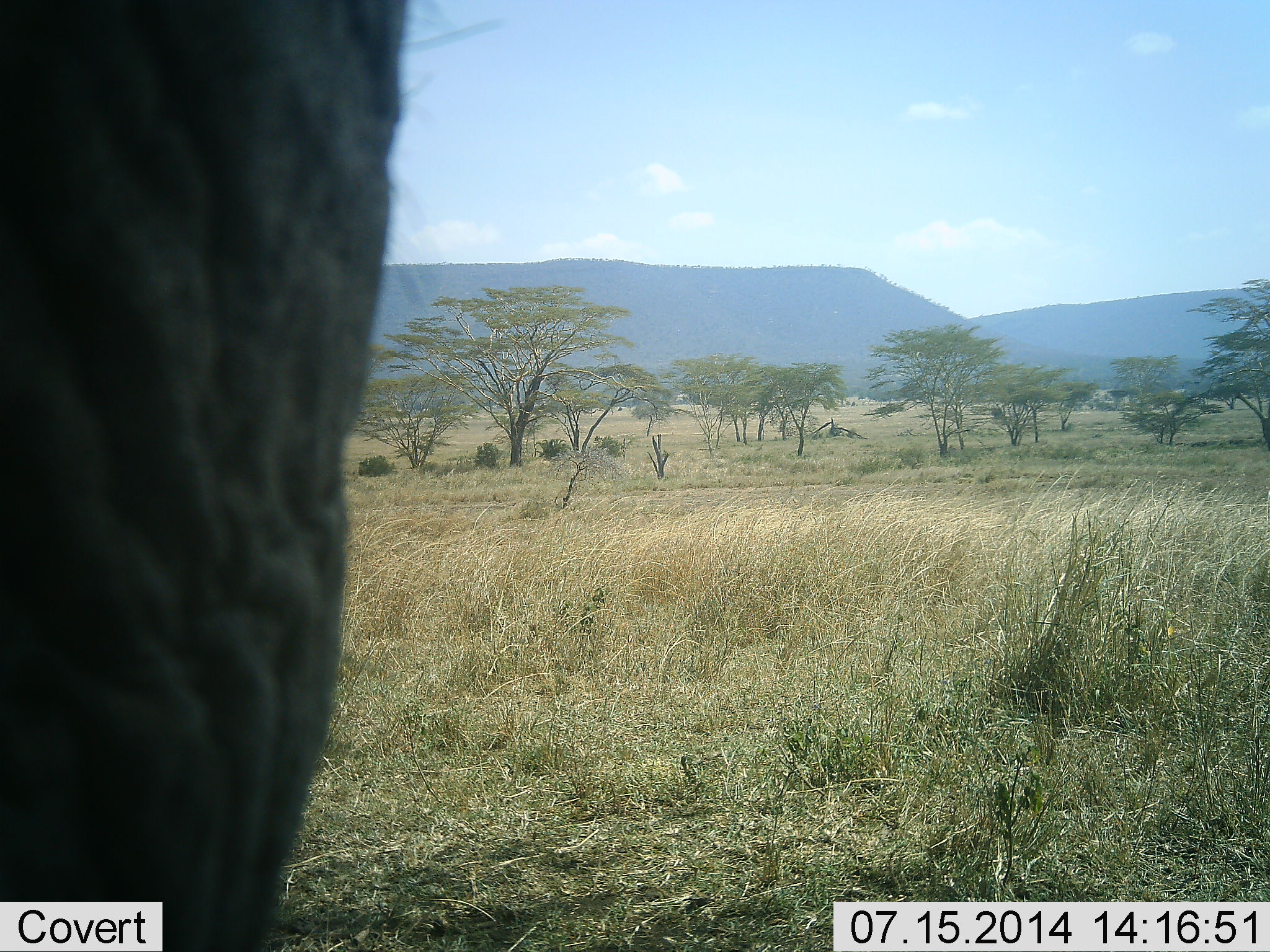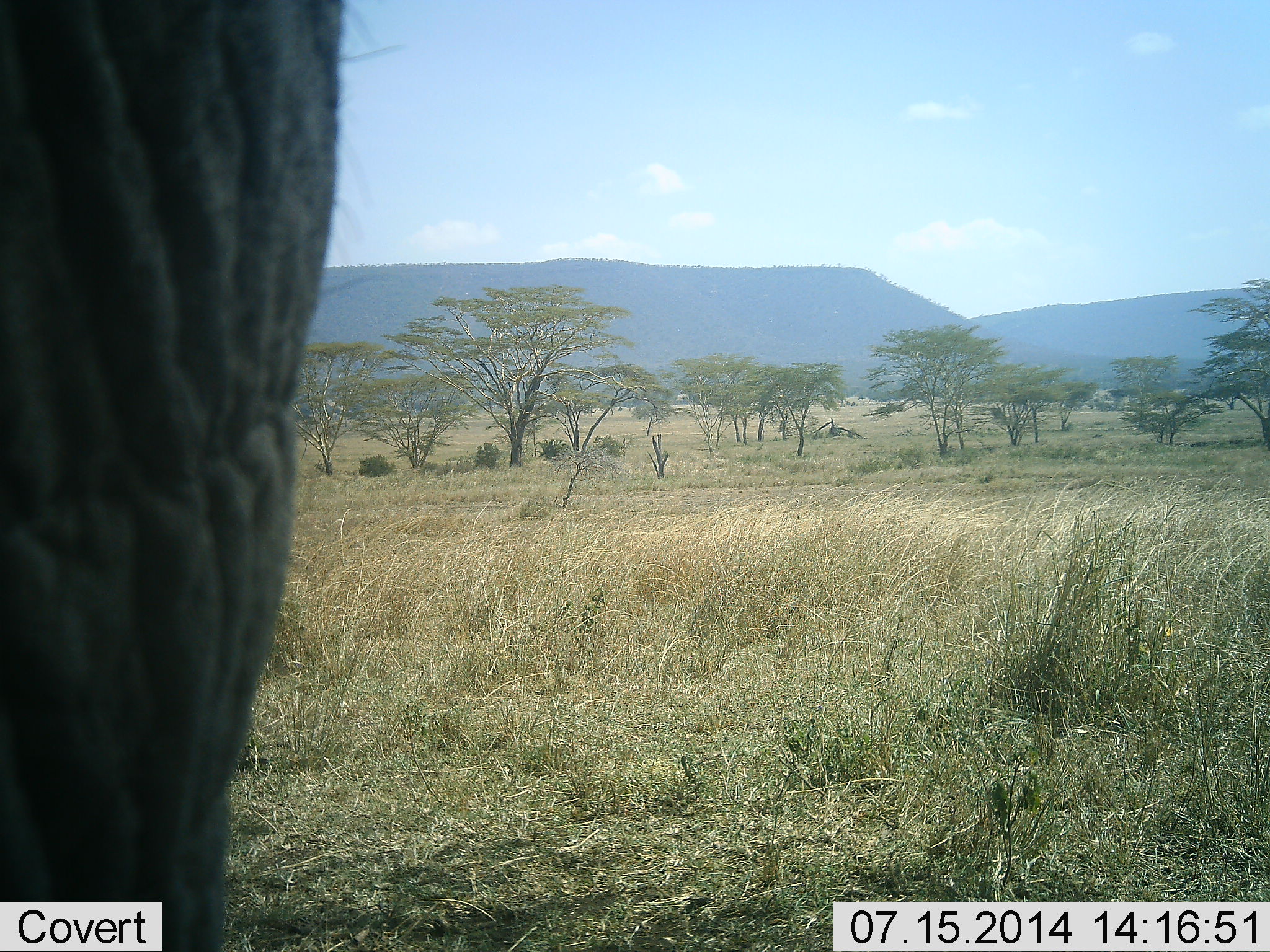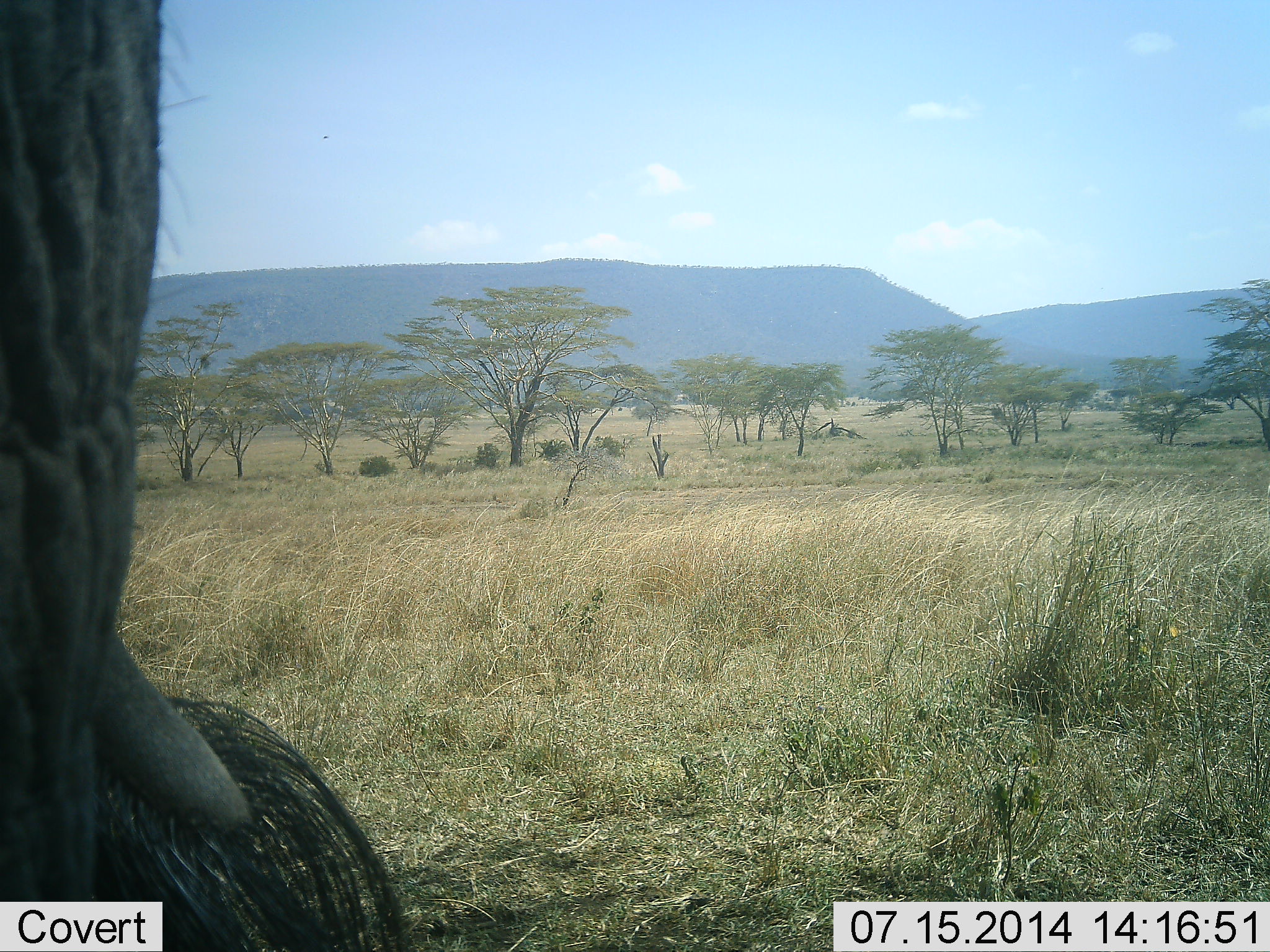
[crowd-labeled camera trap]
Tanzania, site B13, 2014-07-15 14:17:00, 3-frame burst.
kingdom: Animalia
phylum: Chordata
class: Mammalia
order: Proboscidea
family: Elephantidae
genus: Loxodonta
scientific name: Loxodonta africana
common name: african bush elephant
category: elephant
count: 1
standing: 100%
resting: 0%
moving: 0%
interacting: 0%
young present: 0%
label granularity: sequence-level